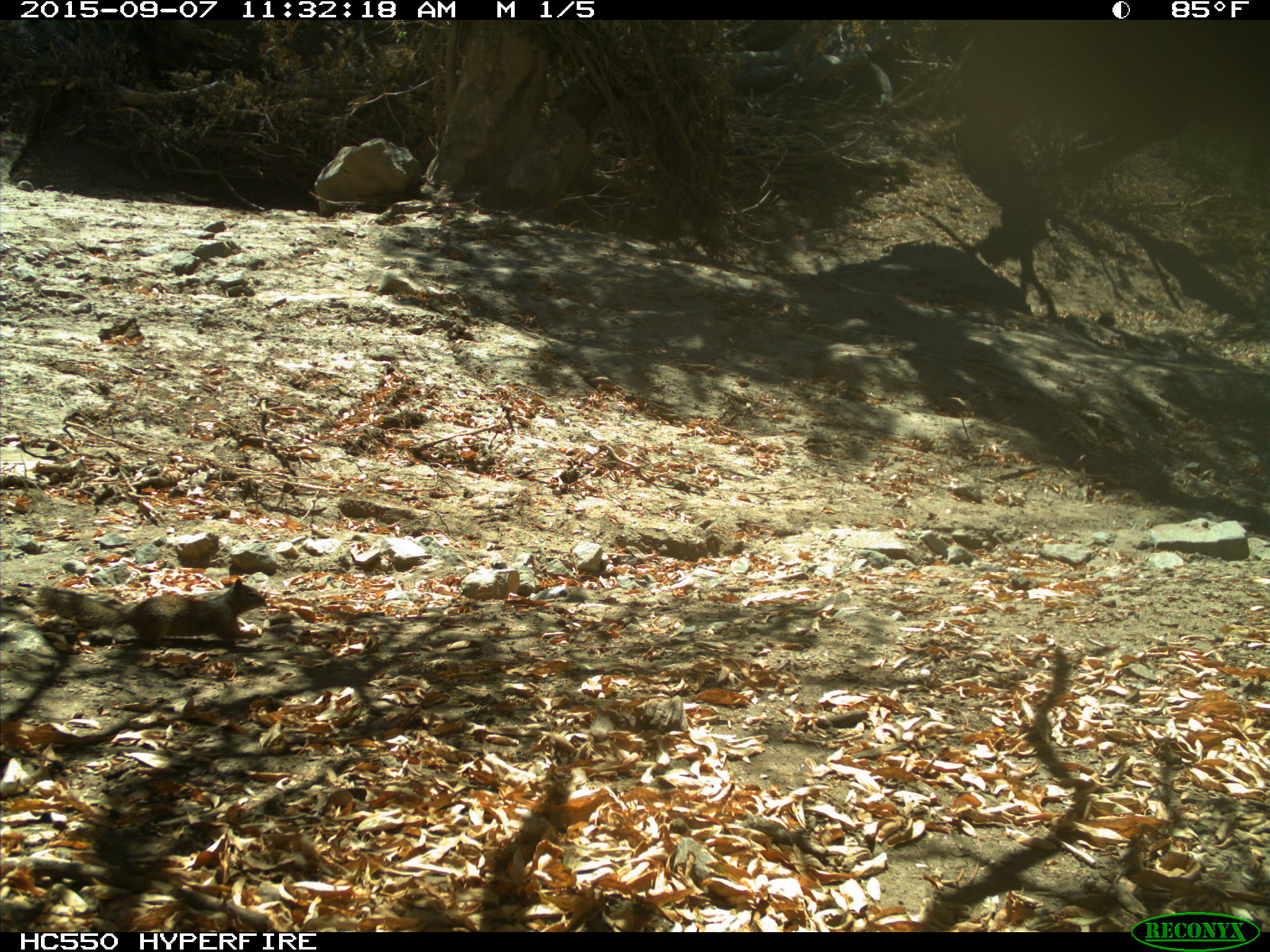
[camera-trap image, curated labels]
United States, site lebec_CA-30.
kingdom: Animalia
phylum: Chordata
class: Mammalia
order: Rodentia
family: Sciuridae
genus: Otospermophilus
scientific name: Otospermophilus beecheyi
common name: california ground squirrel